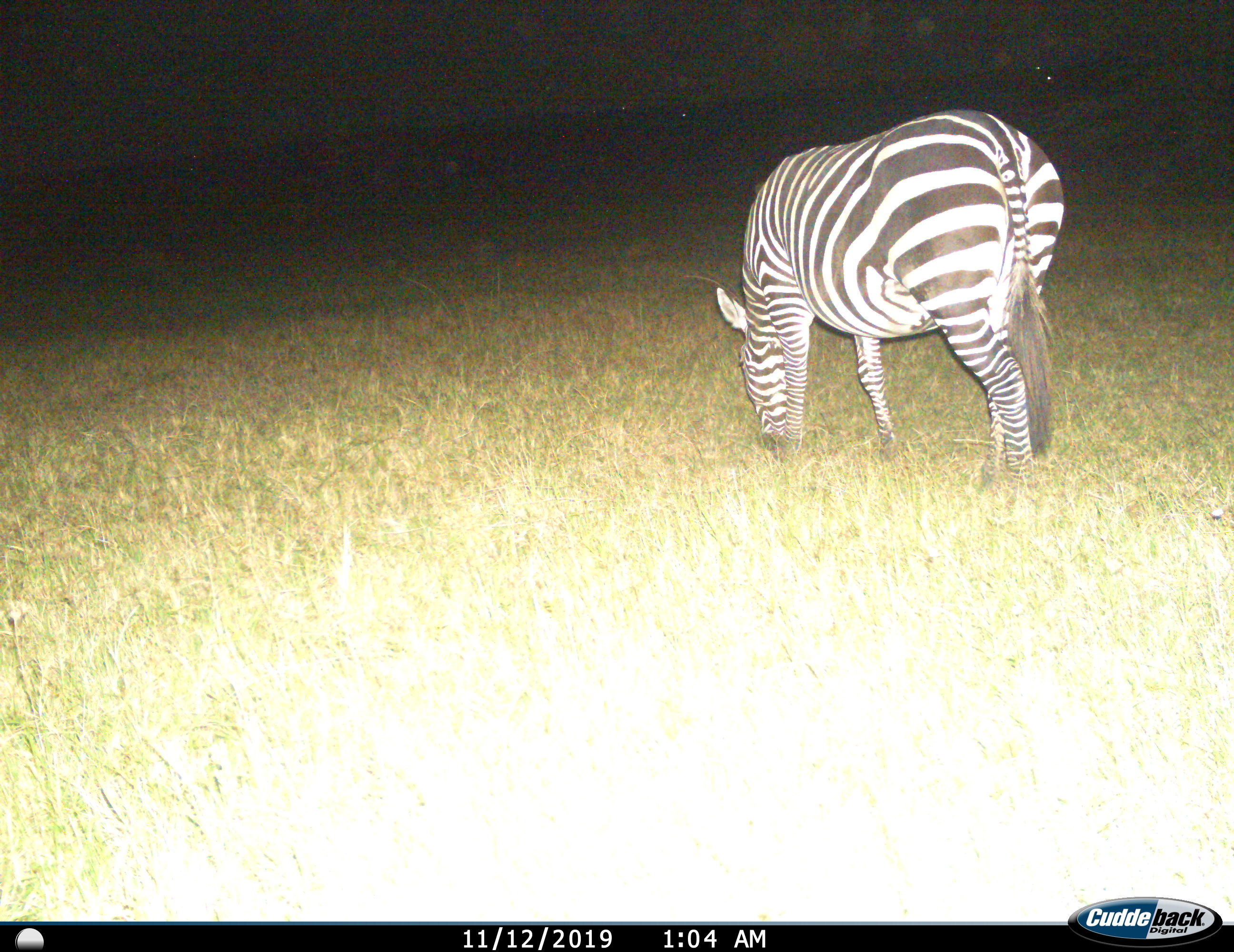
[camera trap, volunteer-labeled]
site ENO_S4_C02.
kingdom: Animalia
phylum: Chordata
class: Mammalia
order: Perissodactyla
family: Equidae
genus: Equus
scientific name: Equus quagga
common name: plains zebra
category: zebraplains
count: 1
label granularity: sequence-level